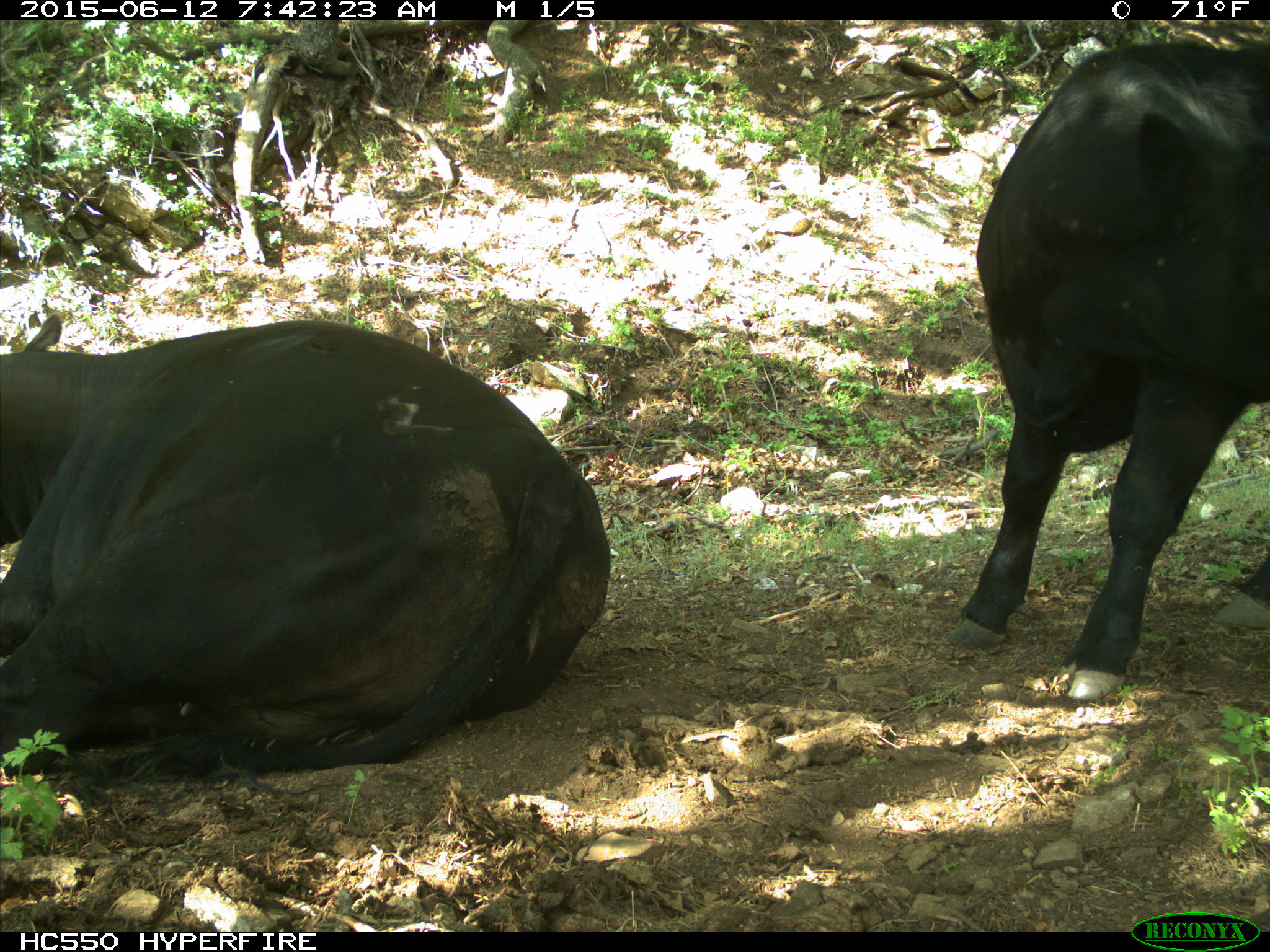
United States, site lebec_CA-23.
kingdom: Animalia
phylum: Chordata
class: Mammalia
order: Artiodactyla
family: Bovidae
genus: Bos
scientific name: Bos taurus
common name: domestic cow